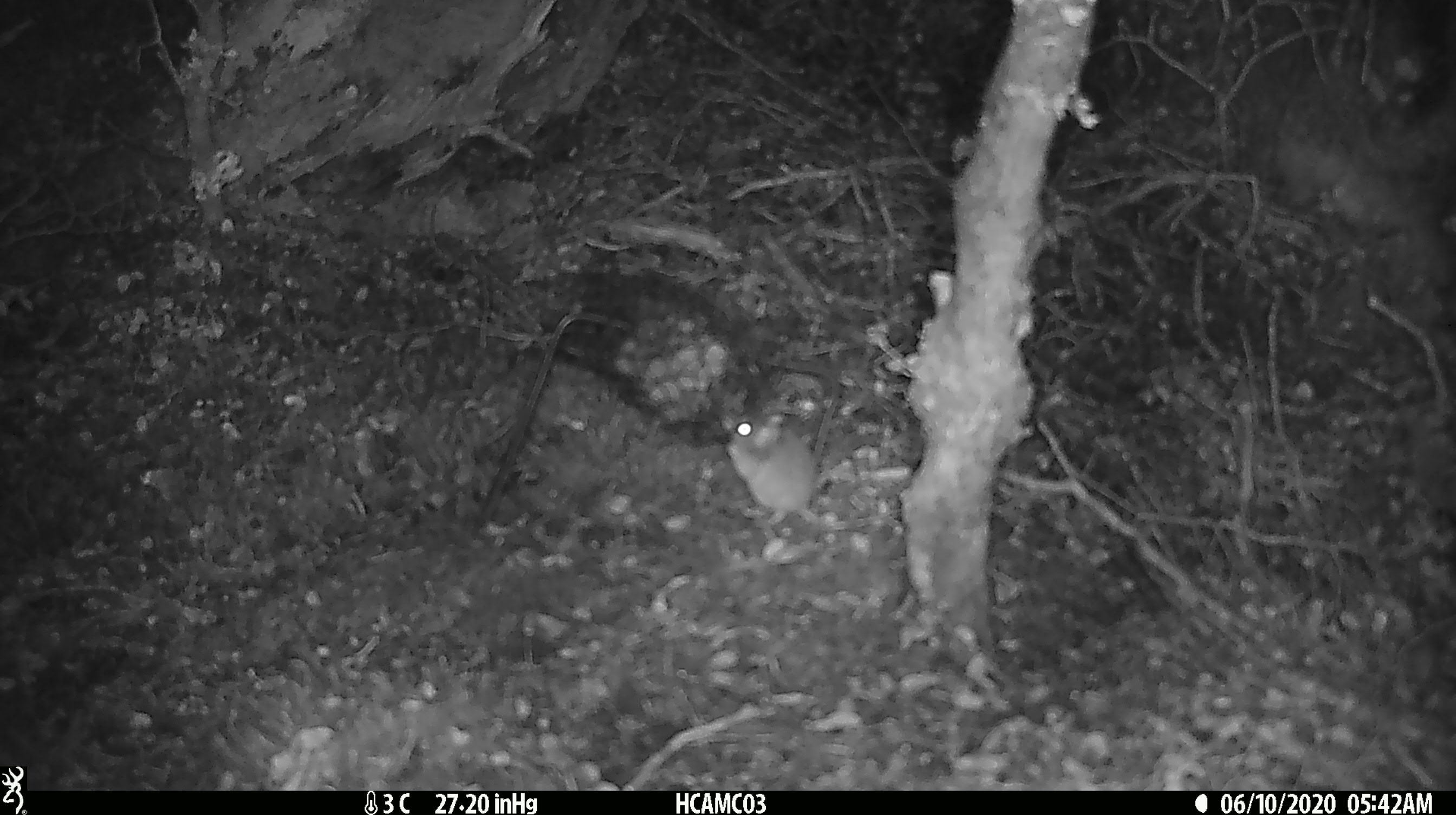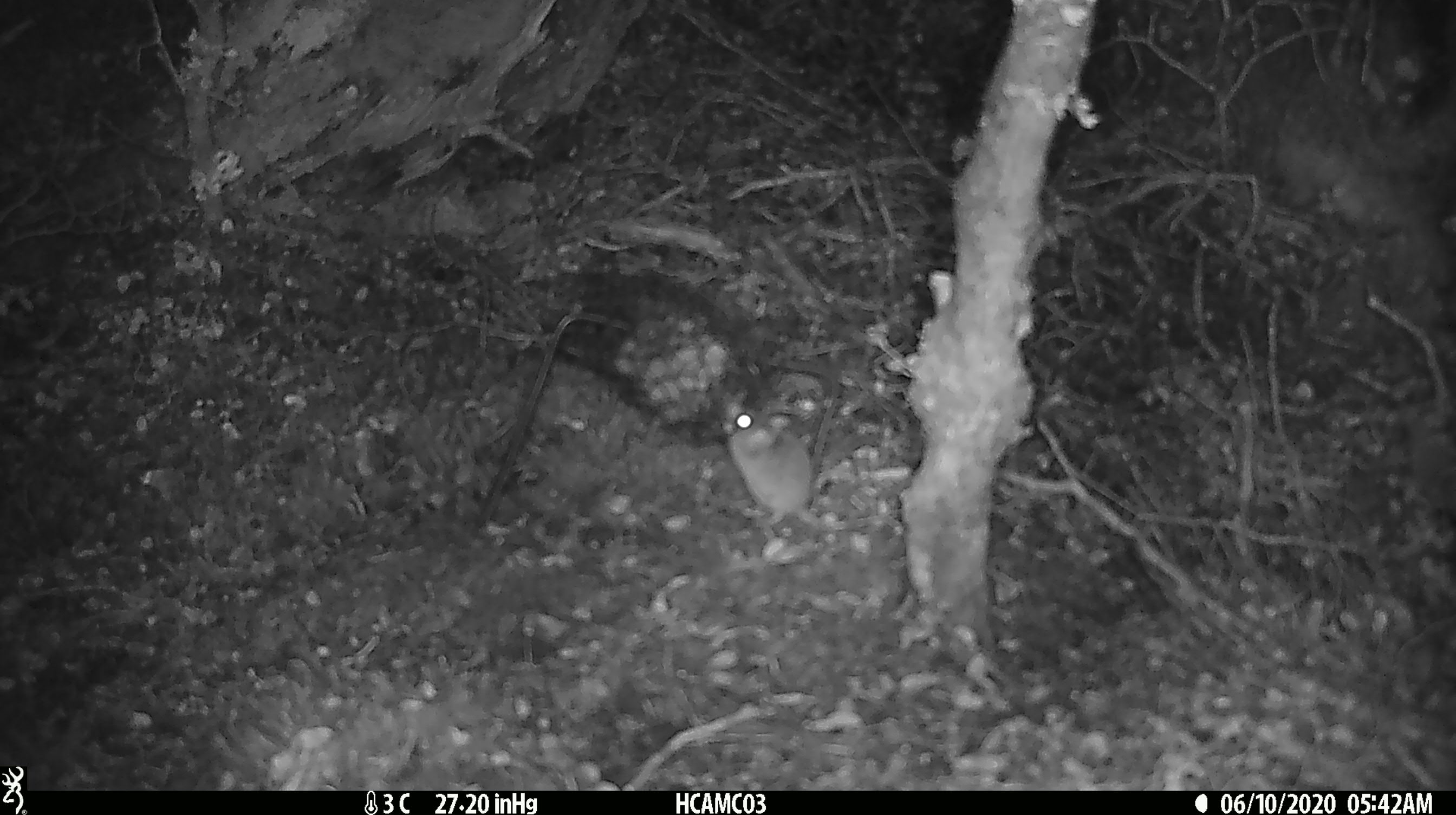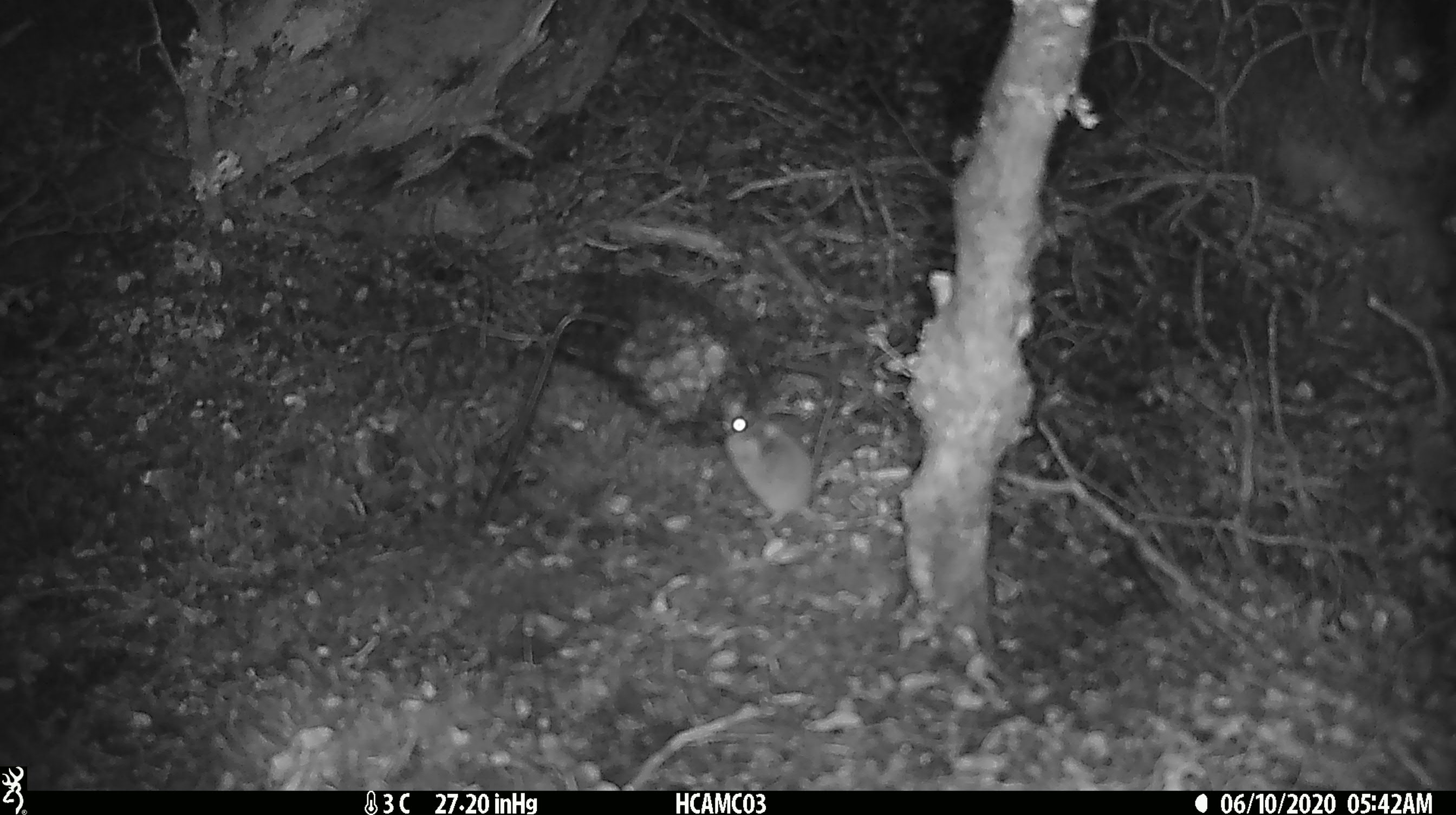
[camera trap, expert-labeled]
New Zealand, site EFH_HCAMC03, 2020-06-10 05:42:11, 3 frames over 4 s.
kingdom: Animalia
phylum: Chordata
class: Mammalia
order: Rodentia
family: Muridae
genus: Mus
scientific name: Mus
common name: mouse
Mouse (Mus).